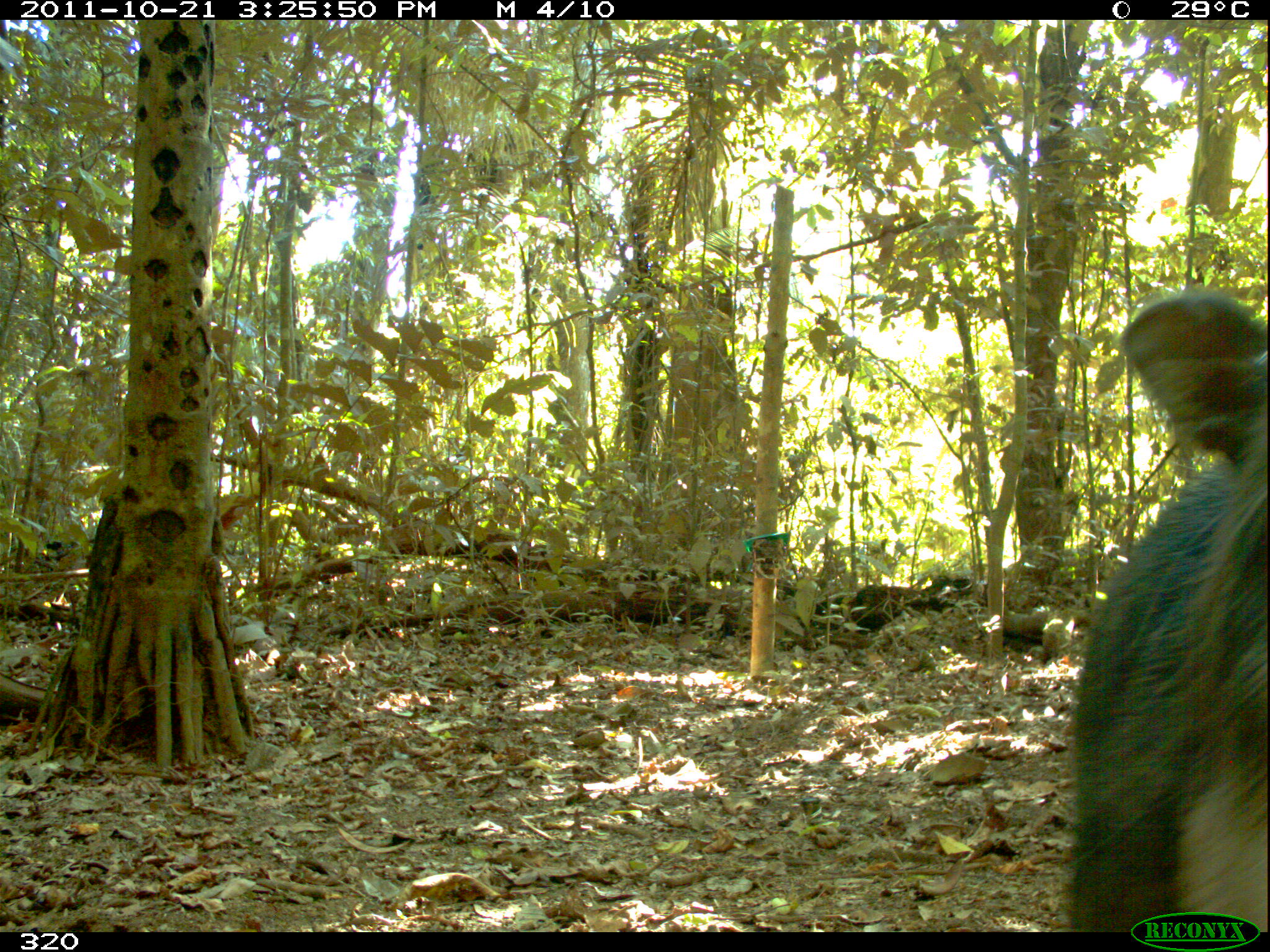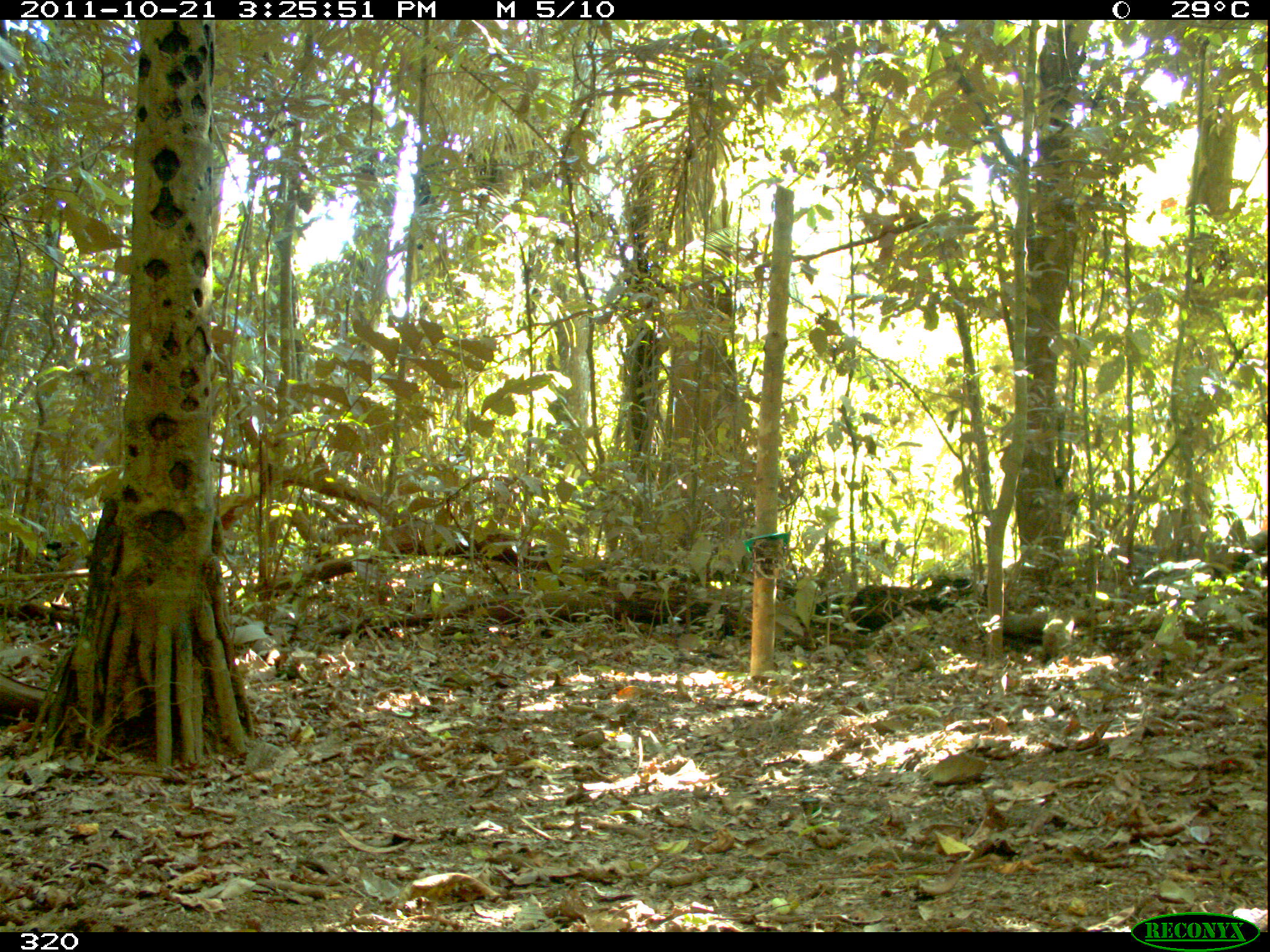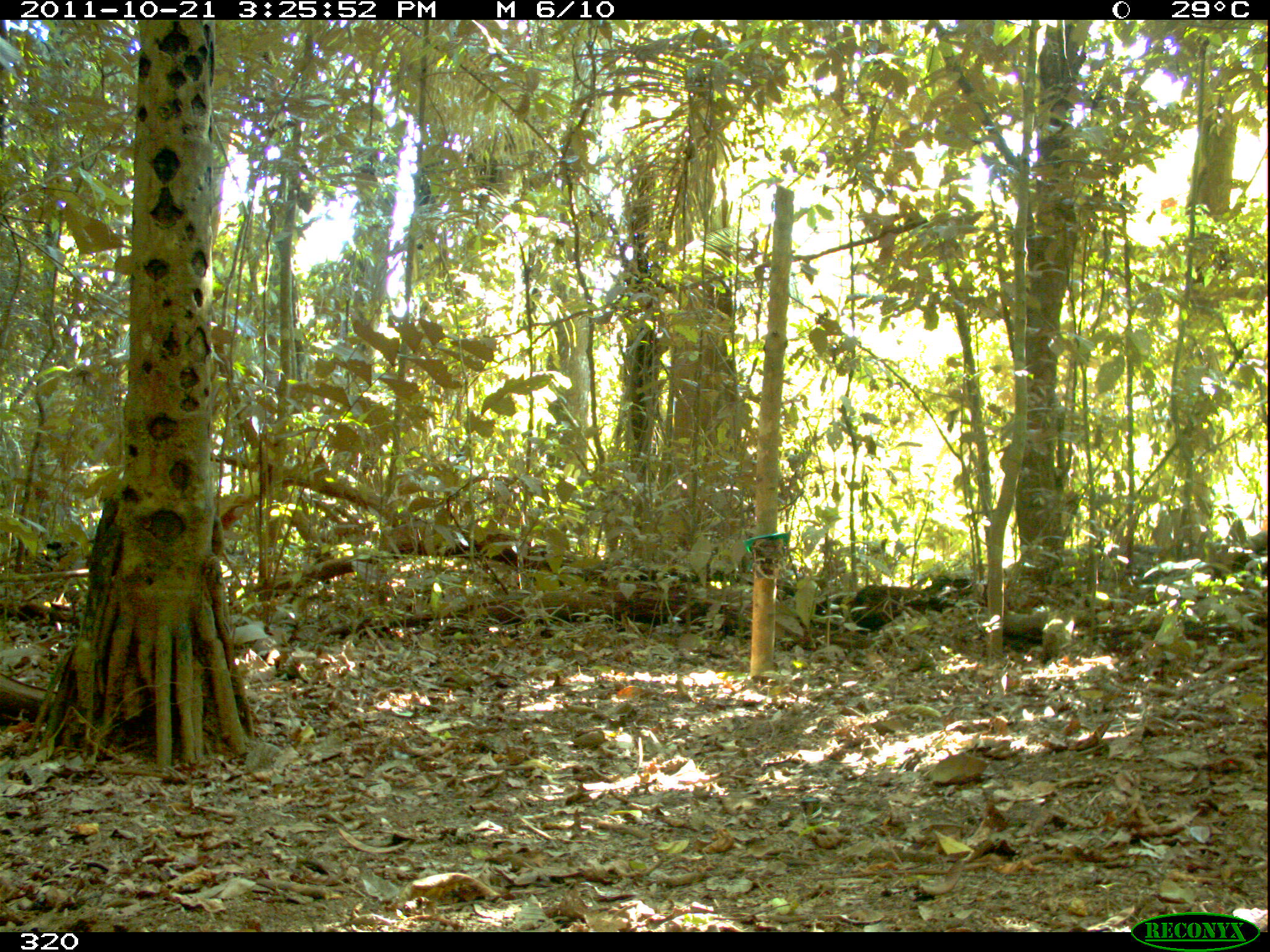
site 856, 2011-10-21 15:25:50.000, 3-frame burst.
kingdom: Animalia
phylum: Chordata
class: Mammalia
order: Artiodactyla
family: Tayassuidae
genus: Tayassu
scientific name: Tayassu pecari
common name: white-lipped peccary